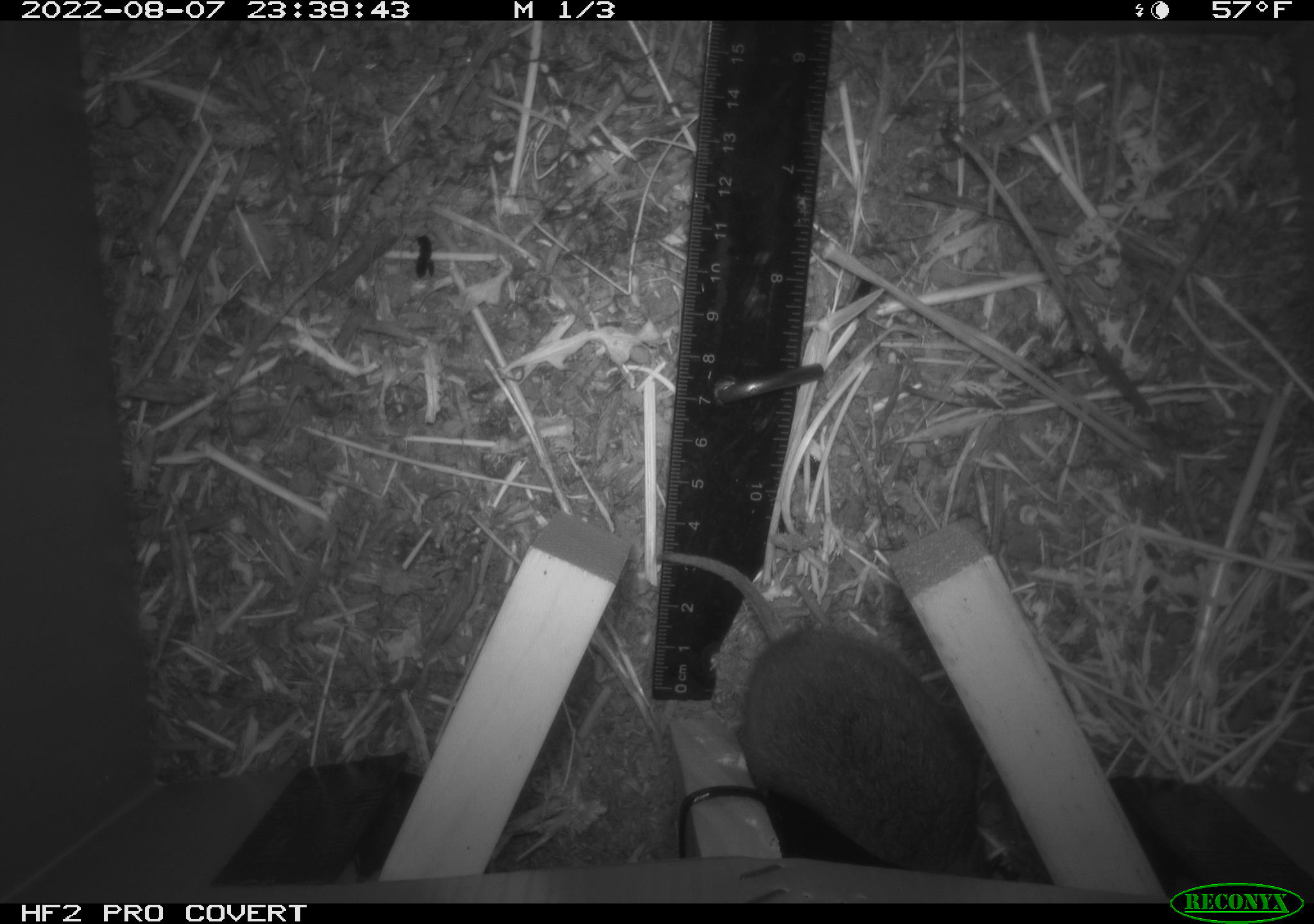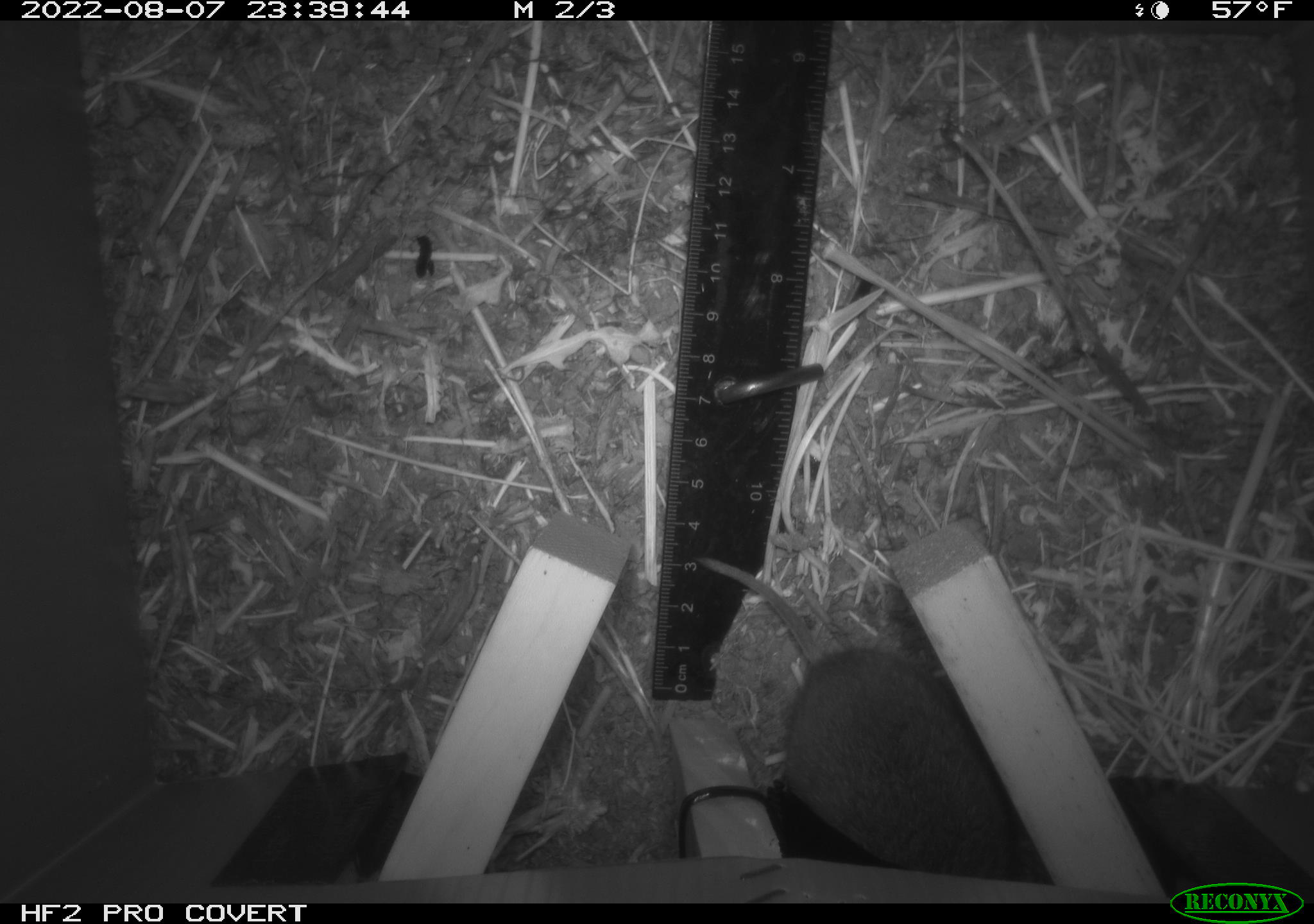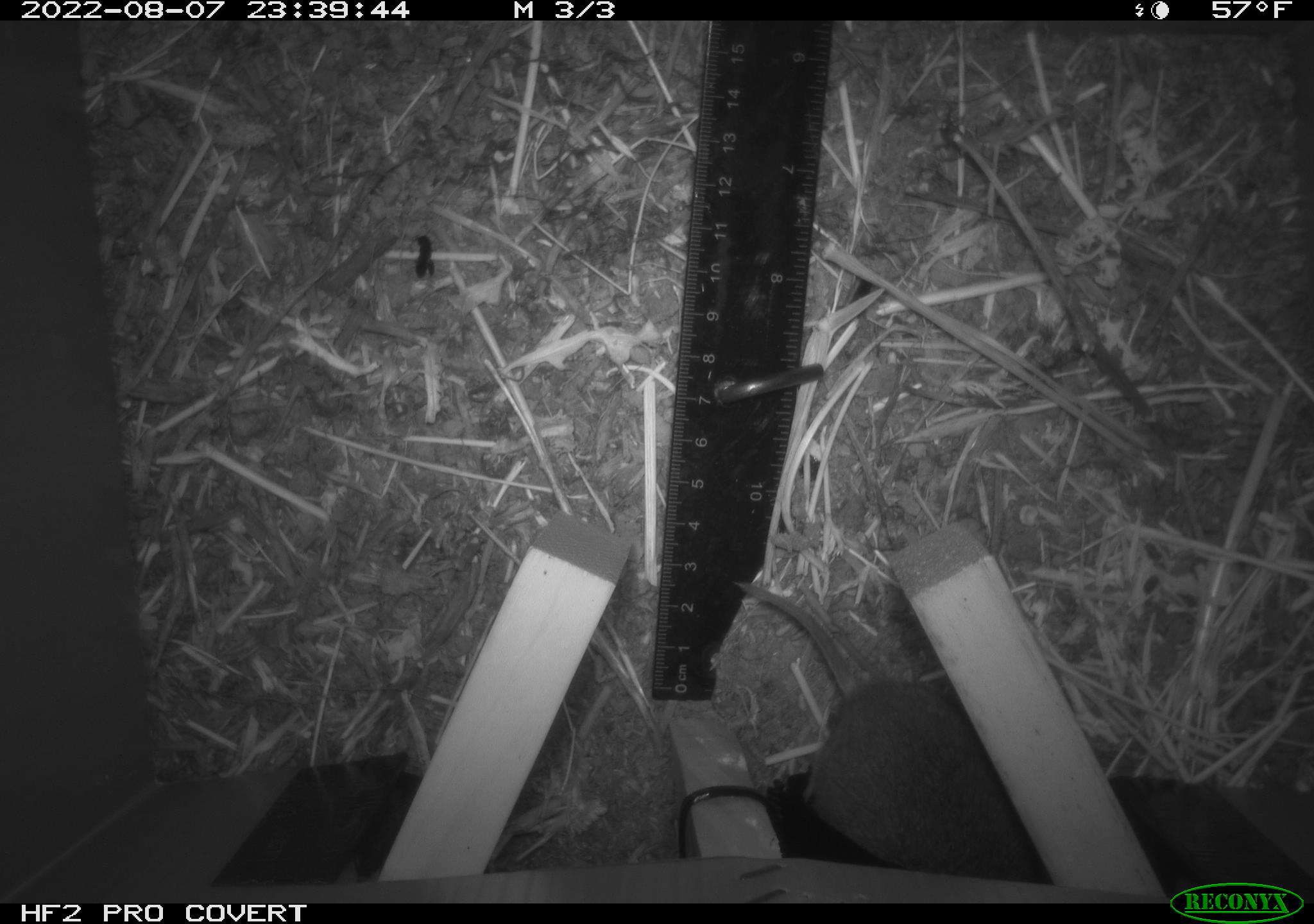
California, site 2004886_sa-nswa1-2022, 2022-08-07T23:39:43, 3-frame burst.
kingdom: Animalia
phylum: Chordata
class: Mammalia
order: Rodentia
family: Cricetidae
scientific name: Cricetidae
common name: hamsters, voles, lemmings, and allies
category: cricetidae family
Cricetidae family (hamsters, voles, lemmings, and allies) (Cricetidae).